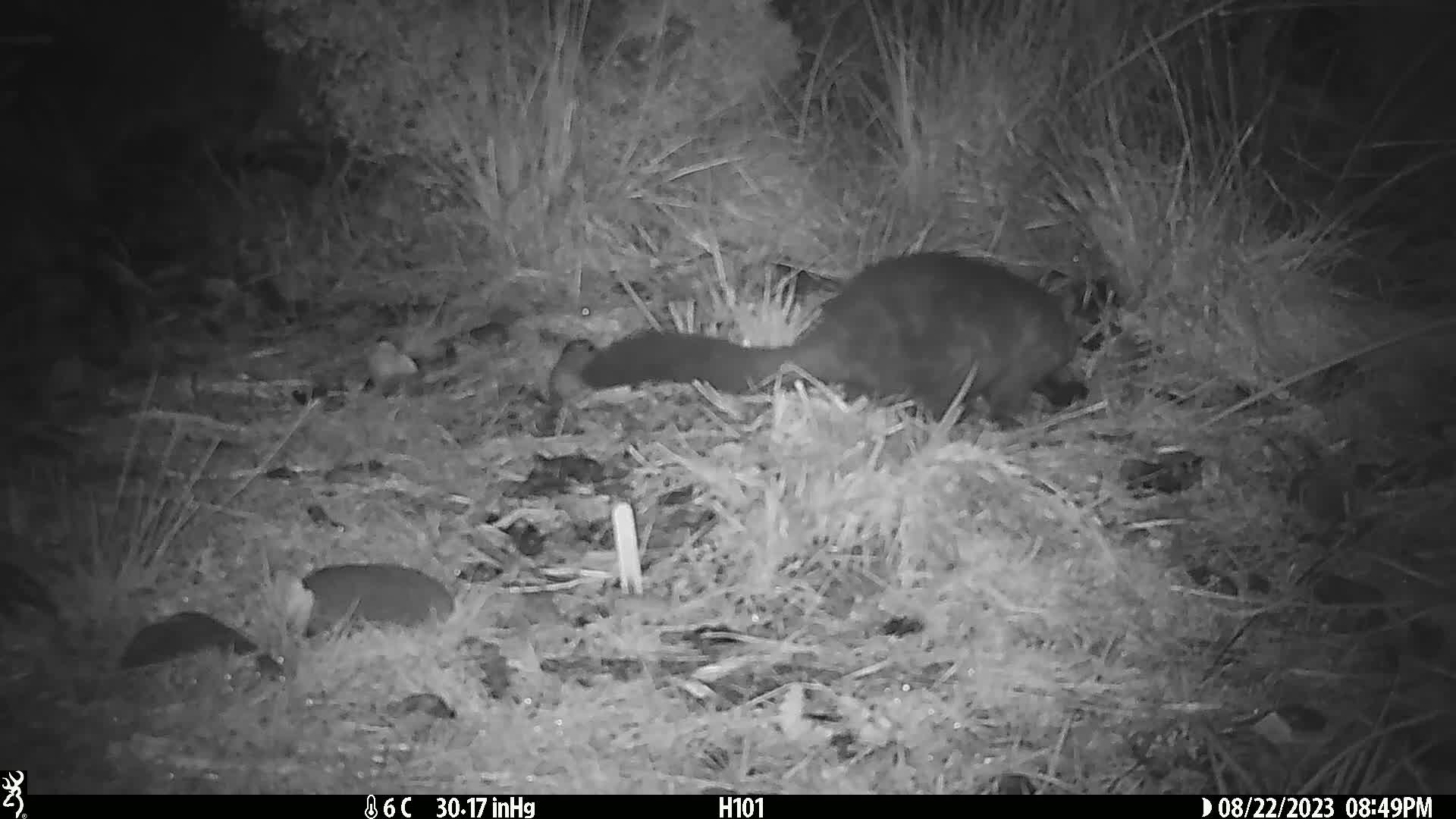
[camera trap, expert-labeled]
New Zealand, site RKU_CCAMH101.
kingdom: Animalia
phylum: Chordata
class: Mammalia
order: Diprotodontia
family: Phalangeridae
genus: Trichosurus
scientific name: Trichosurus vulpecula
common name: common brushtail possum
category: possum